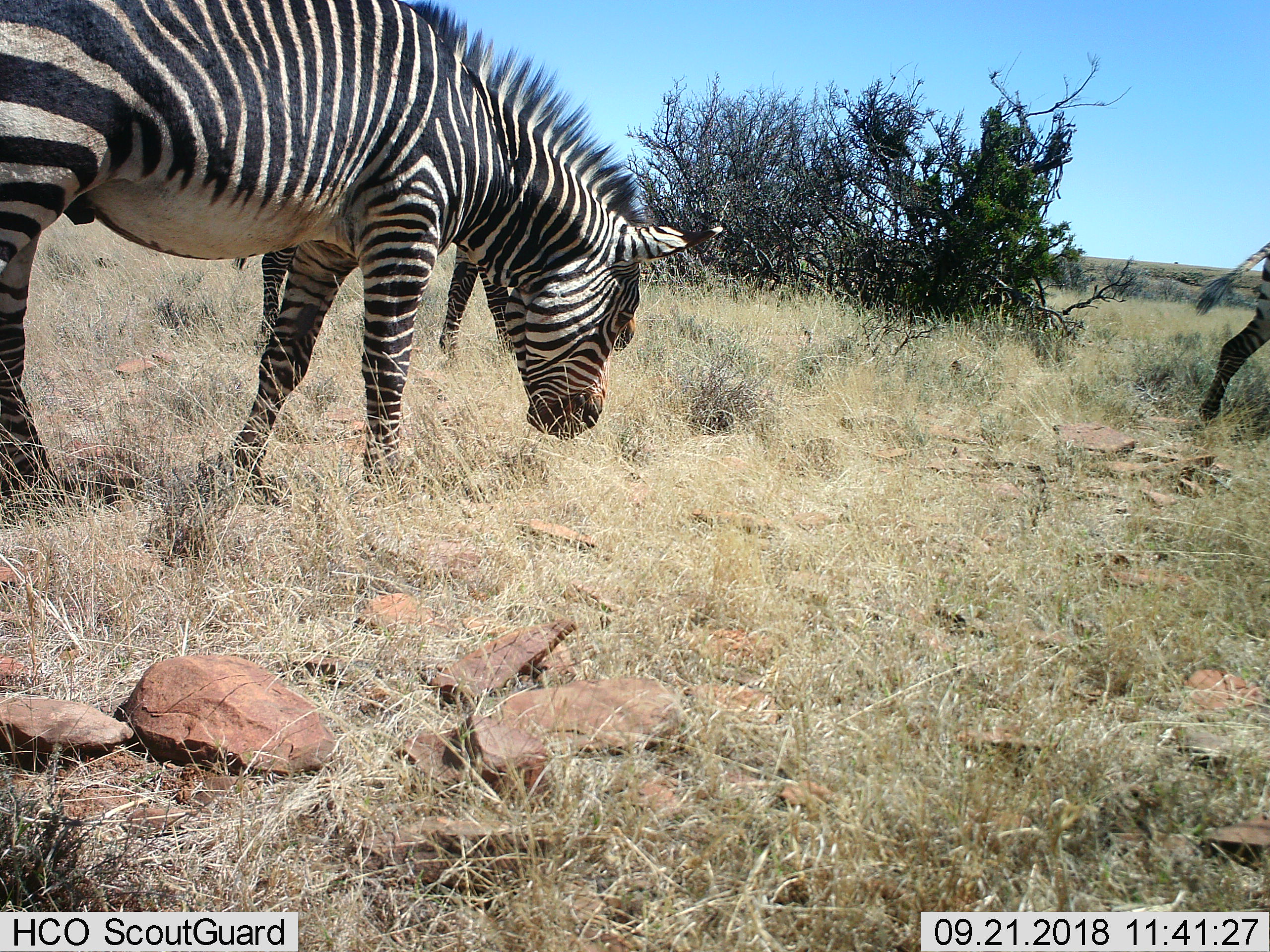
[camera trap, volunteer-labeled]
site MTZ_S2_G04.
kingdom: Animalia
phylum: Chordata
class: Mammalia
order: Perissodactyla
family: Equidae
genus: Equus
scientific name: Equus zebra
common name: mountain zebra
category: zebramountain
Zebramountain (mountain zebra) (Equus zebra), count 3. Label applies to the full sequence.